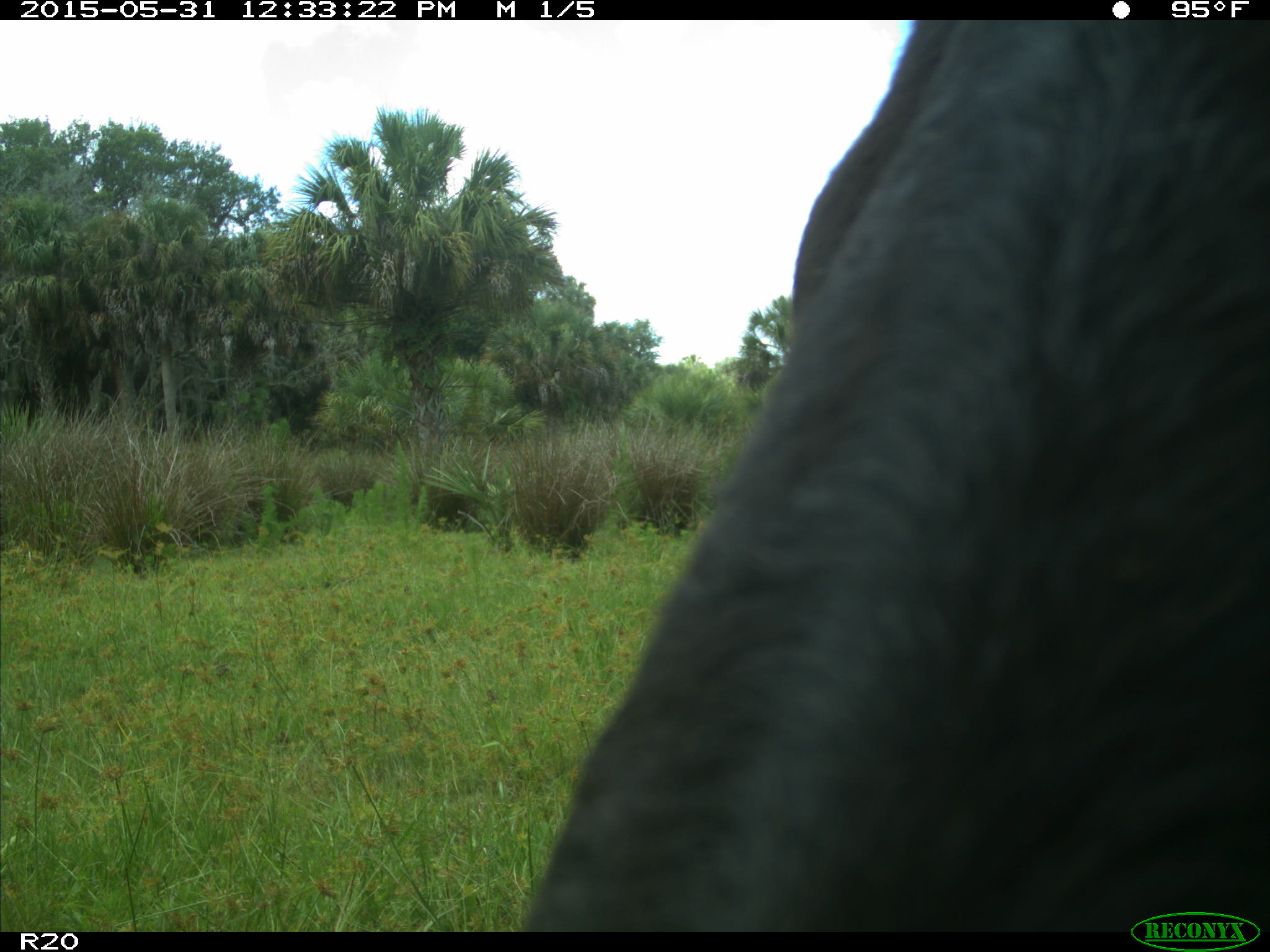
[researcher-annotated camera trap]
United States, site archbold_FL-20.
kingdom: Animalia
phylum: Chordata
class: Mammalia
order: Artiodactyla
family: Bovidae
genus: Bos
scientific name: Bos taurus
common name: domestic cow